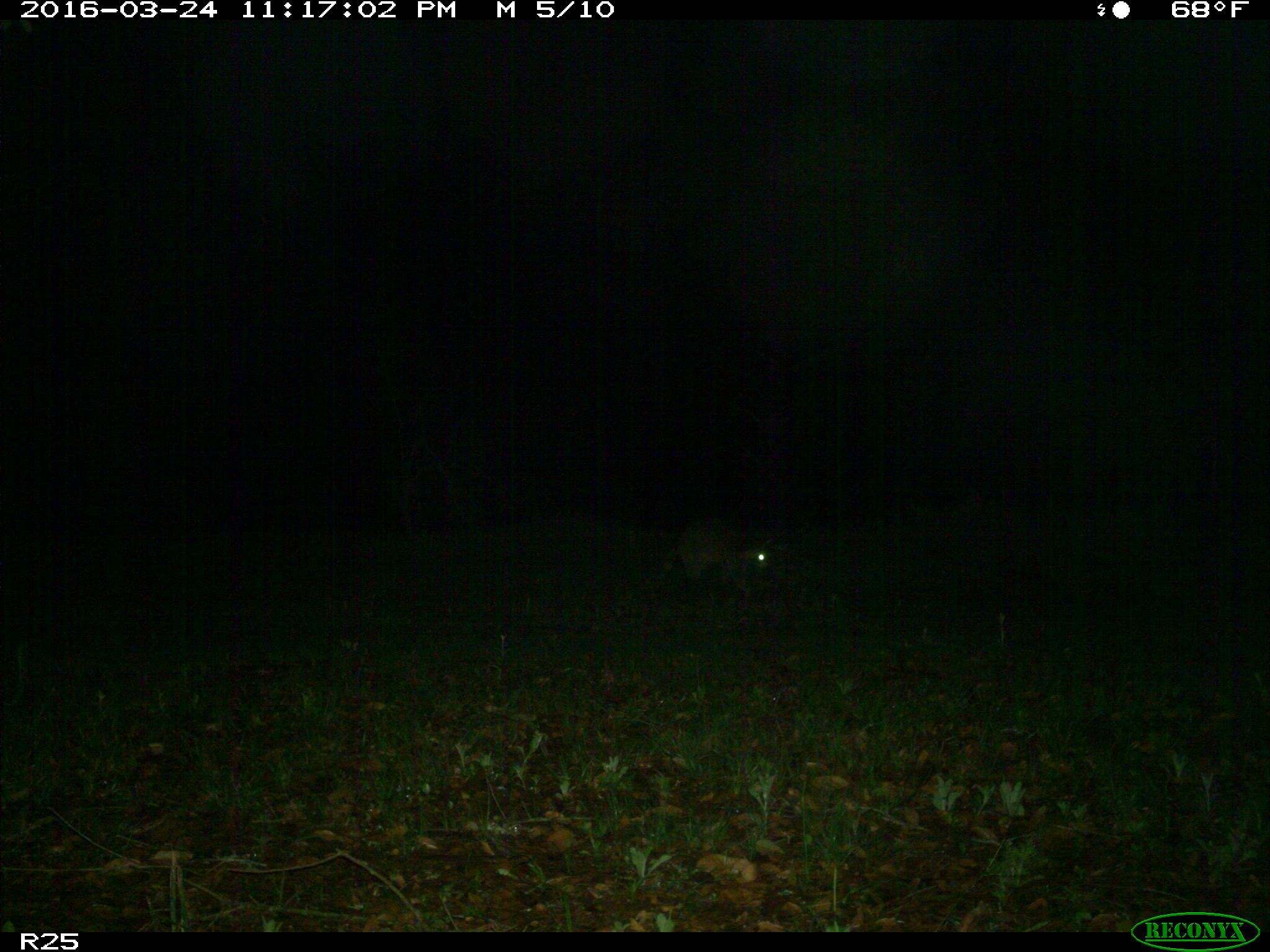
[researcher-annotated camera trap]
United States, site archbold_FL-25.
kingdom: Animalia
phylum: Chordata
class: Mammalia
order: Carnivora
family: Procyonidae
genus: Procyon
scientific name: Procyon lotor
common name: common raccoon